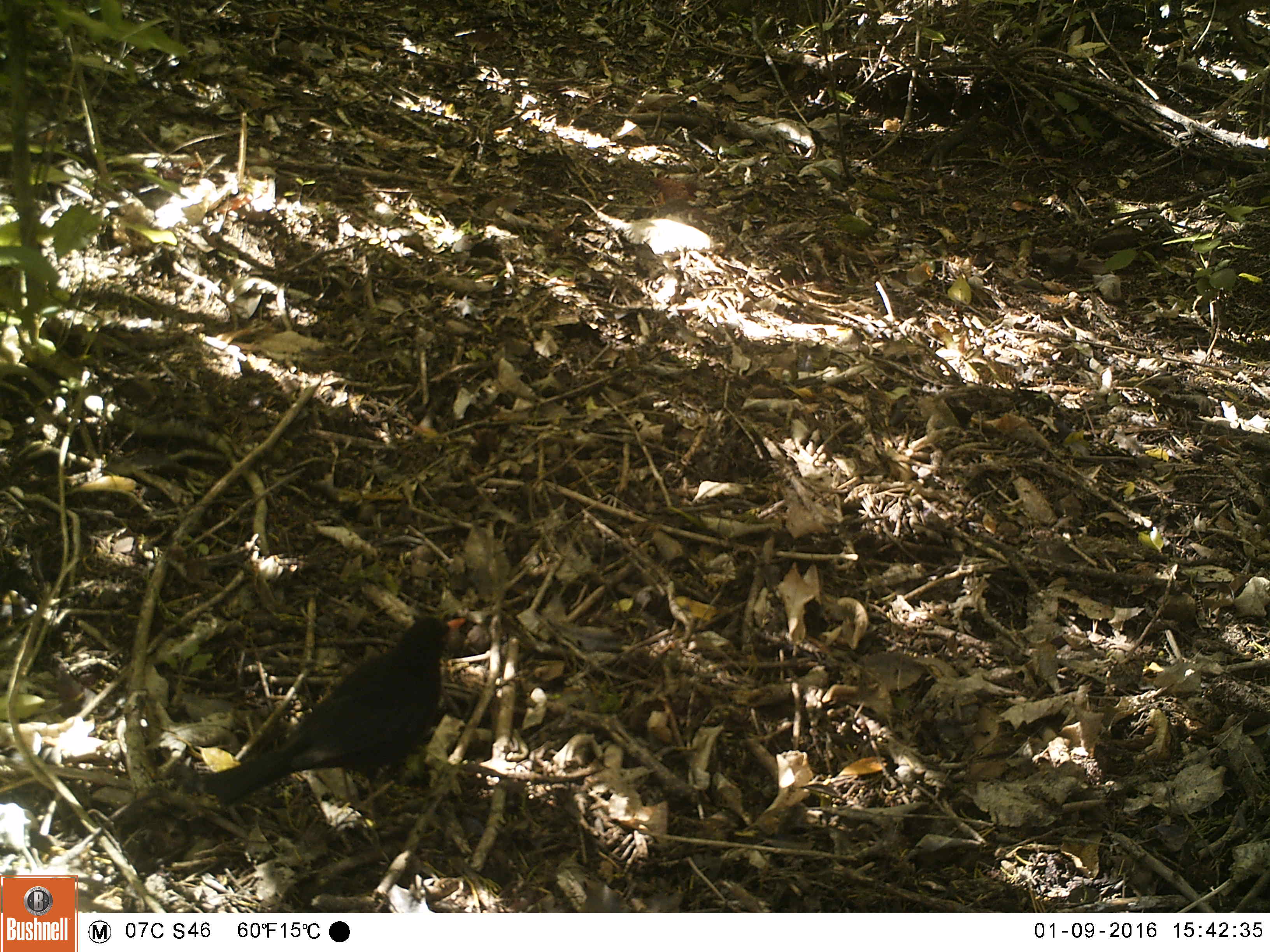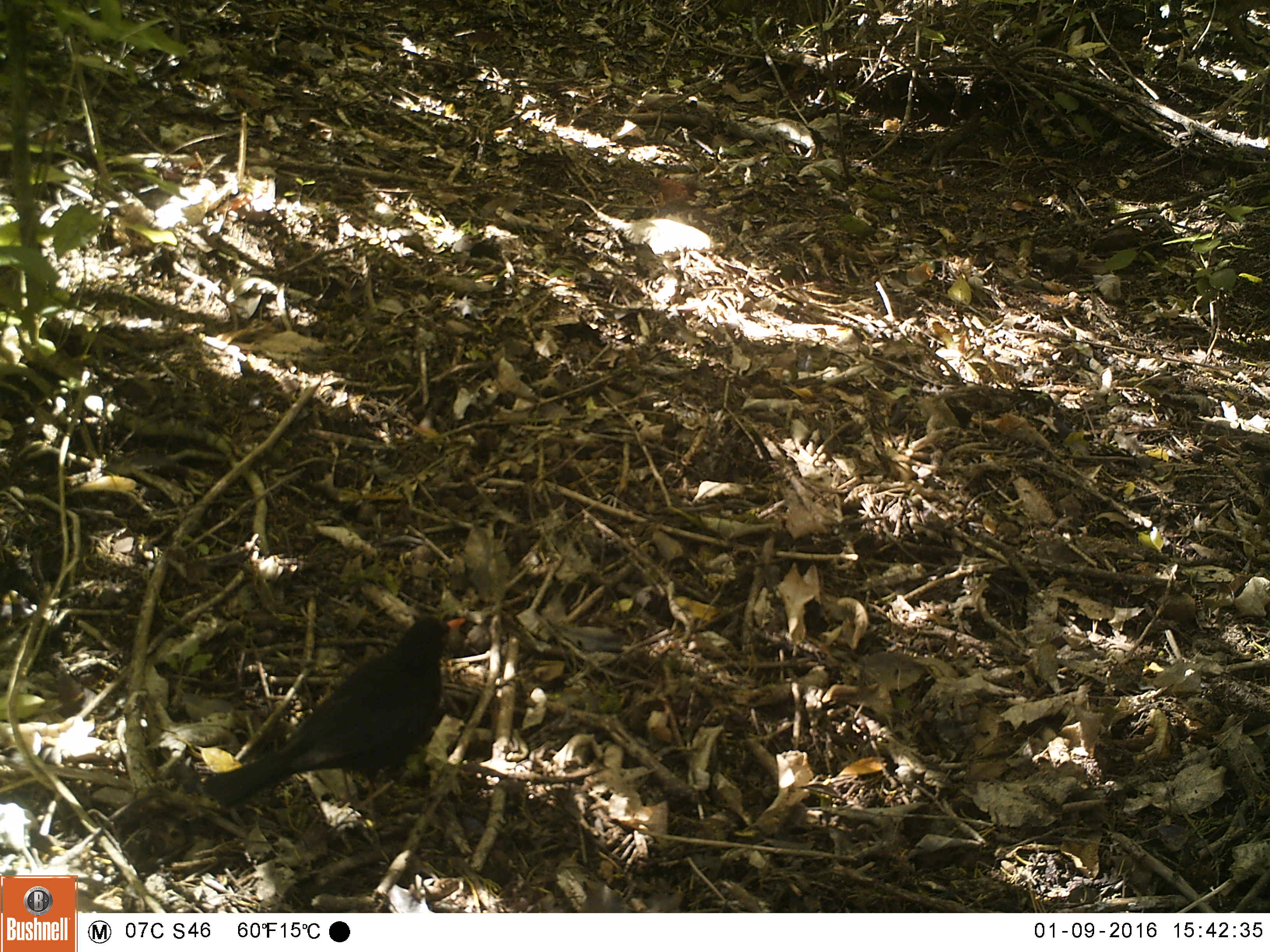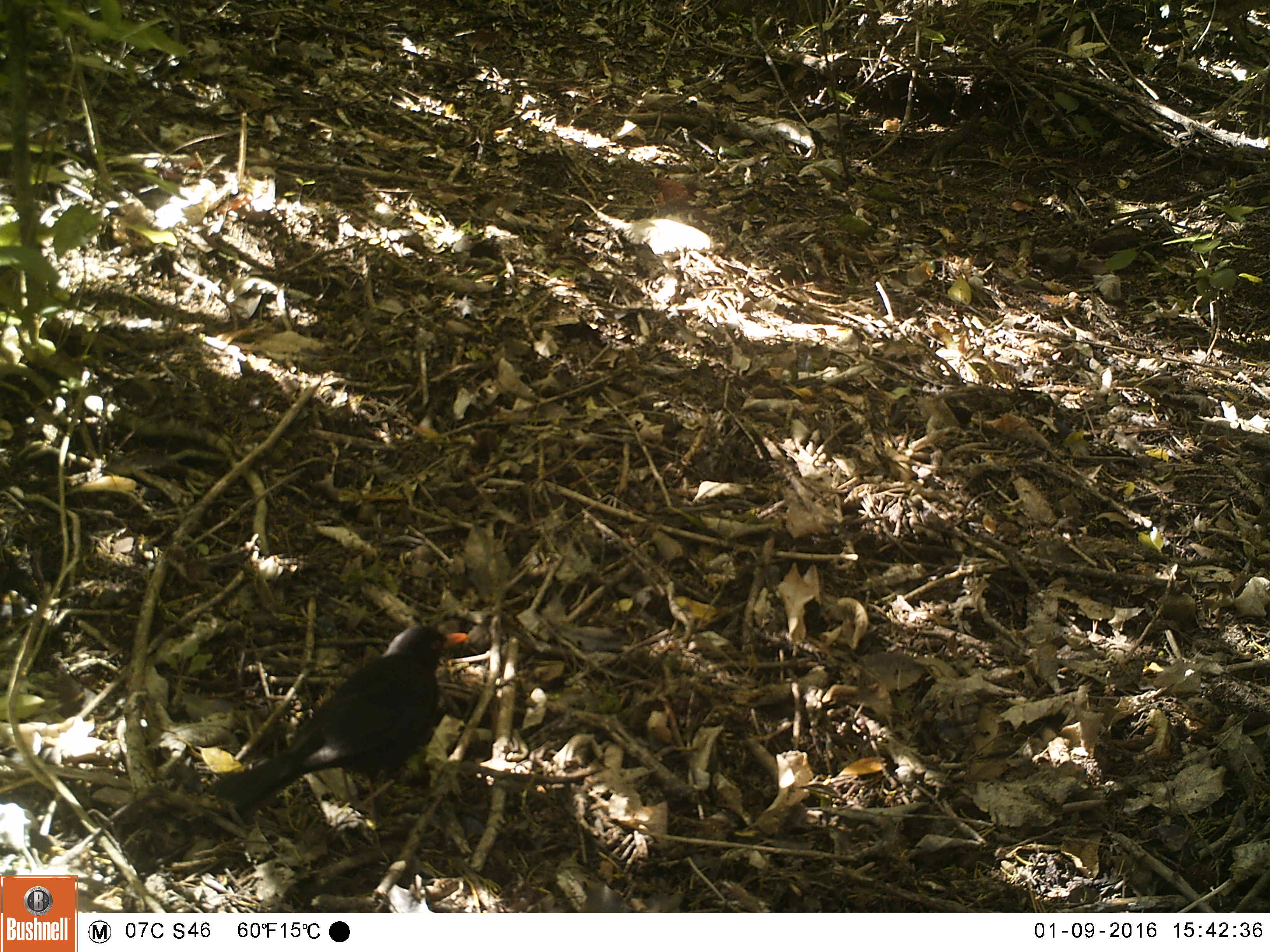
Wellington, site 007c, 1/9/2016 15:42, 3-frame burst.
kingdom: Animalia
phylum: Chordata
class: Aves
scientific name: Aves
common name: bird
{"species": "bird (Aves)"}